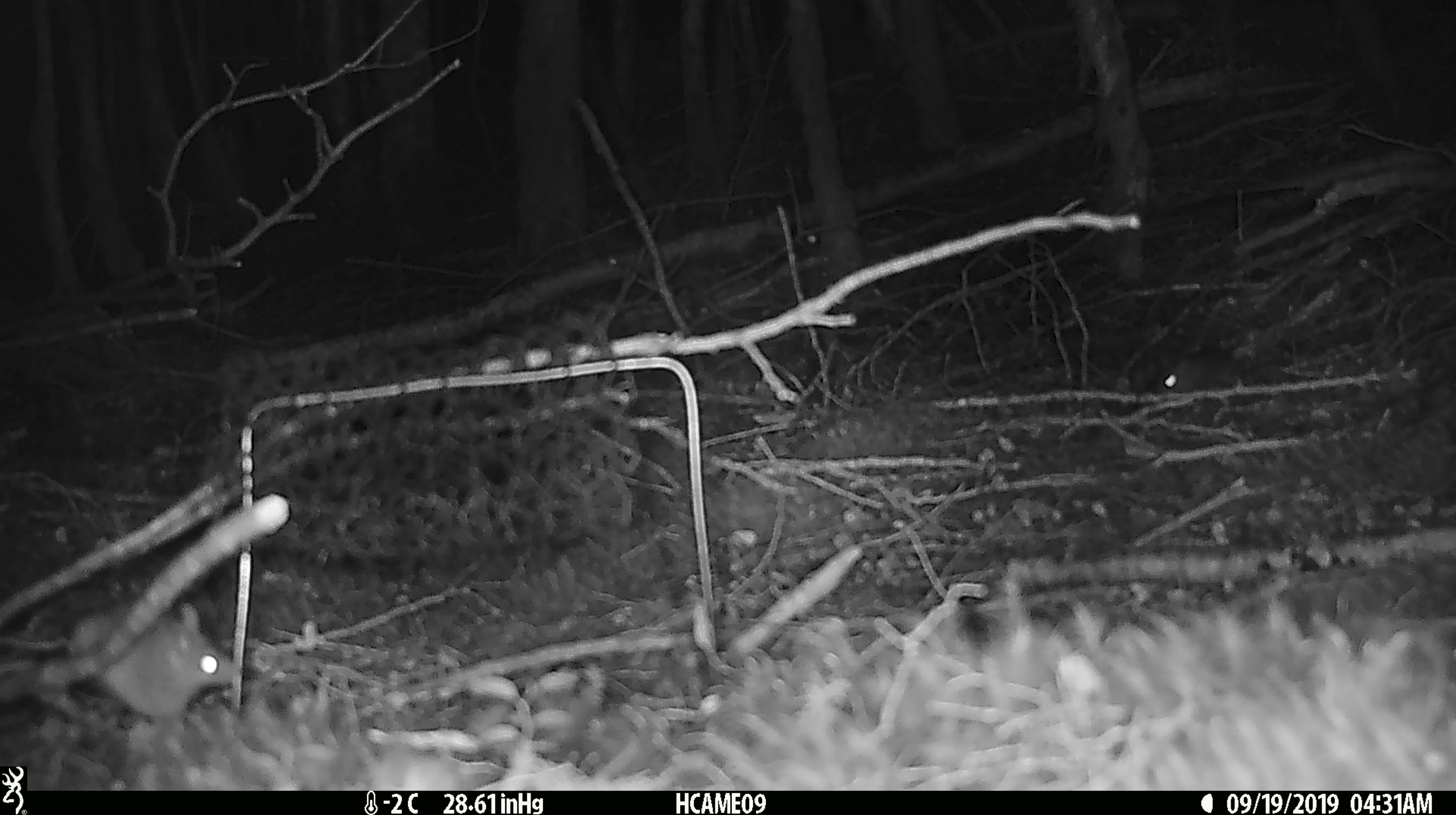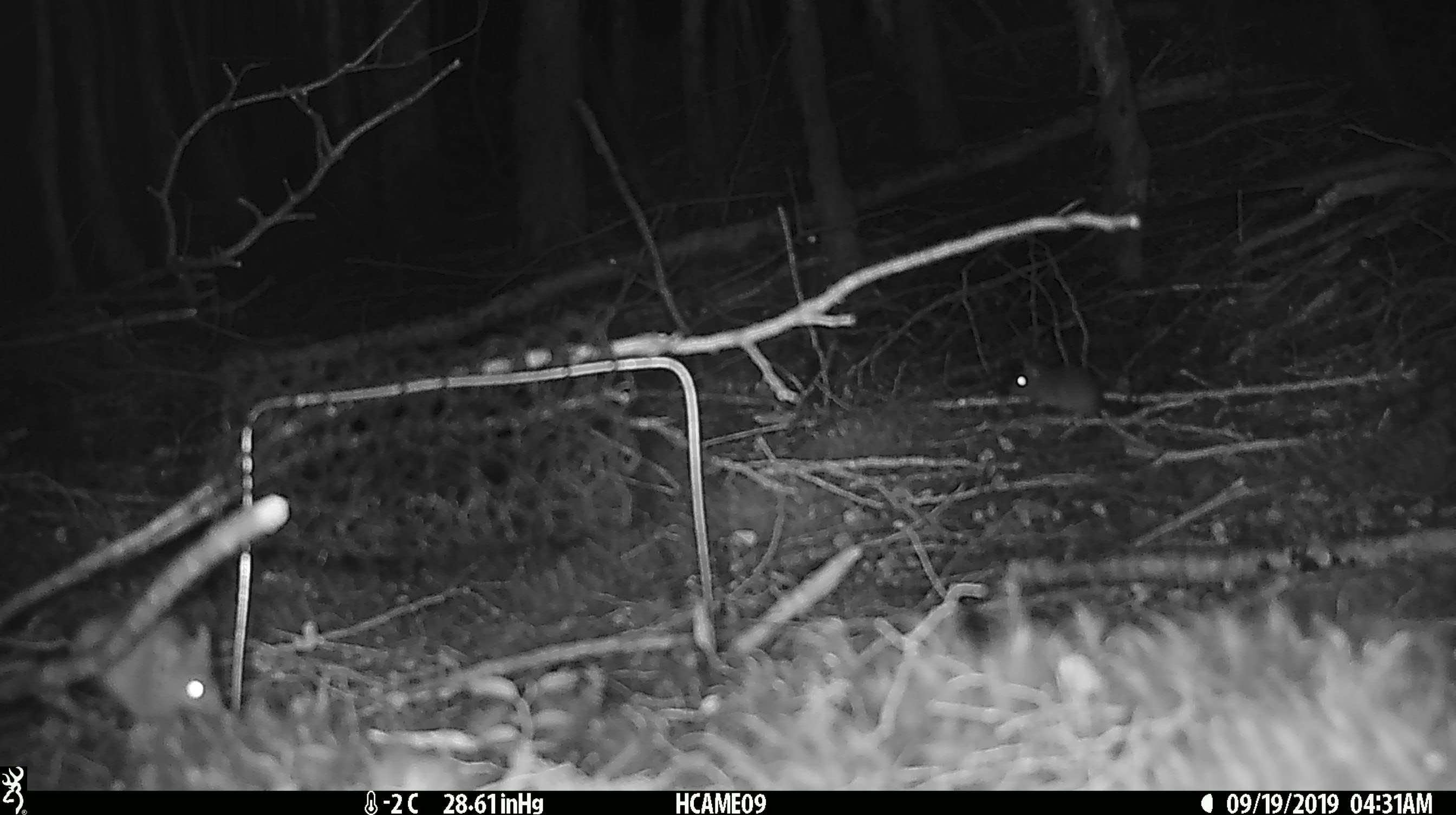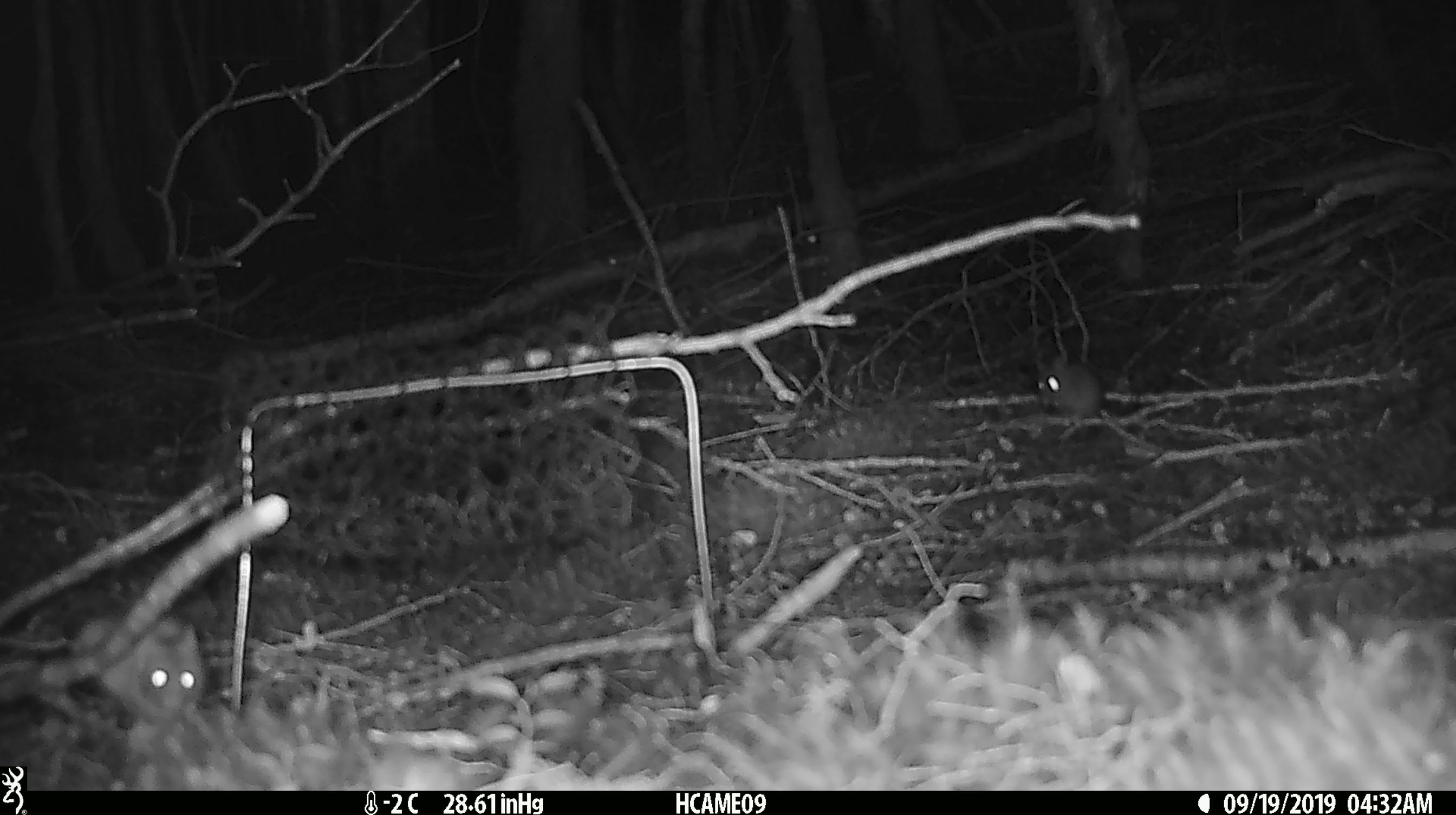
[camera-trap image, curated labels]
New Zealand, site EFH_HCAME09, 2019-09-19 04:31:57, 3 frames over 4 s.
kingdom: Animalia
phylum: Chordata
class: Mammalia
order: Rodentia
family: Muridae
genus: Mus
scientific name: Mus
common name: mouse